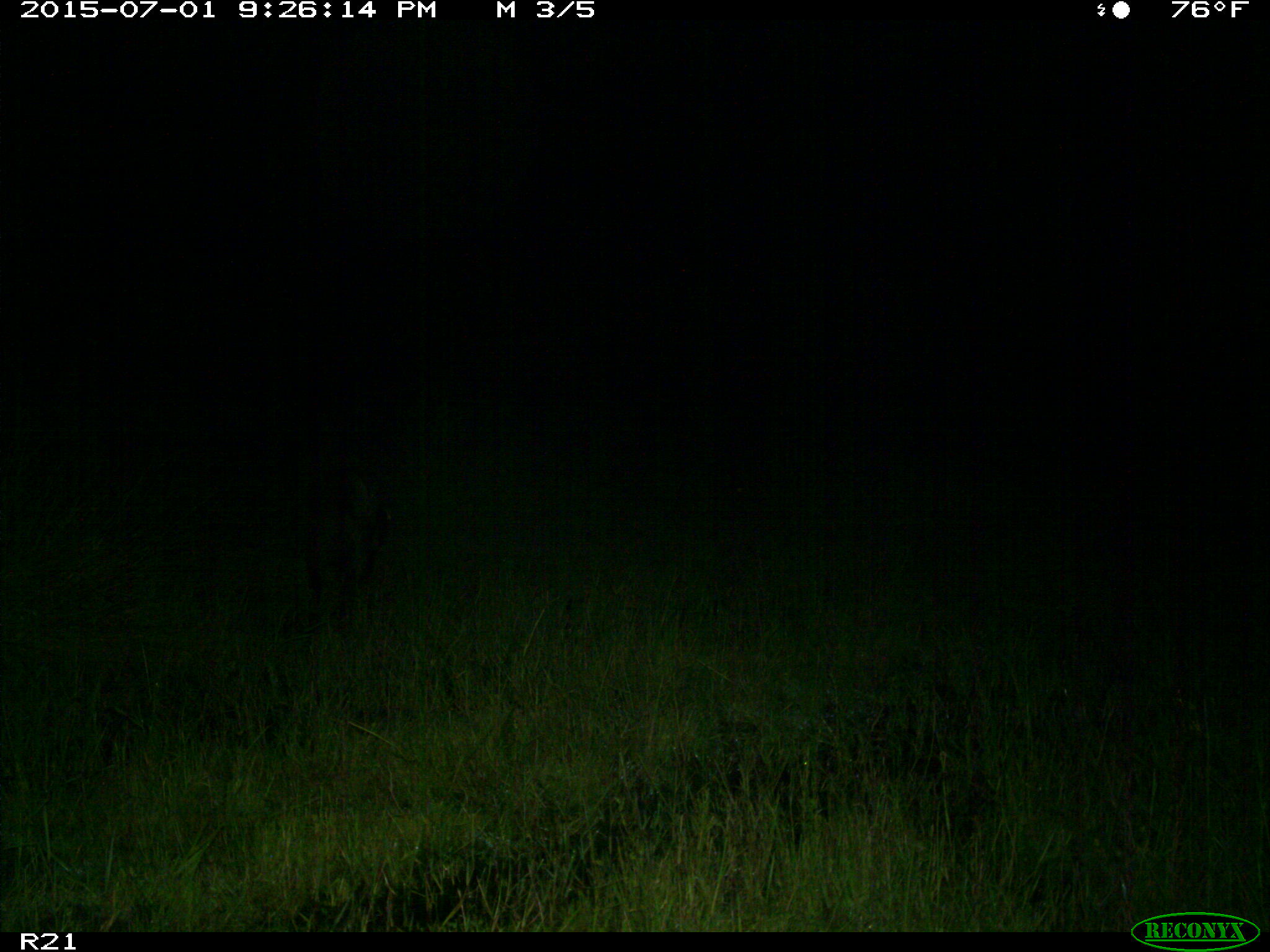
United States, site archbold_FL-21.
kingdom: Animalia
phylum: Chordata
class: Mammalia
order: Artiodactyla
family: Suidae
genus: Sus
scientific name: Sus scrofa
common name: wild boar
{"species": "Sus scrofa (wild boar)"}